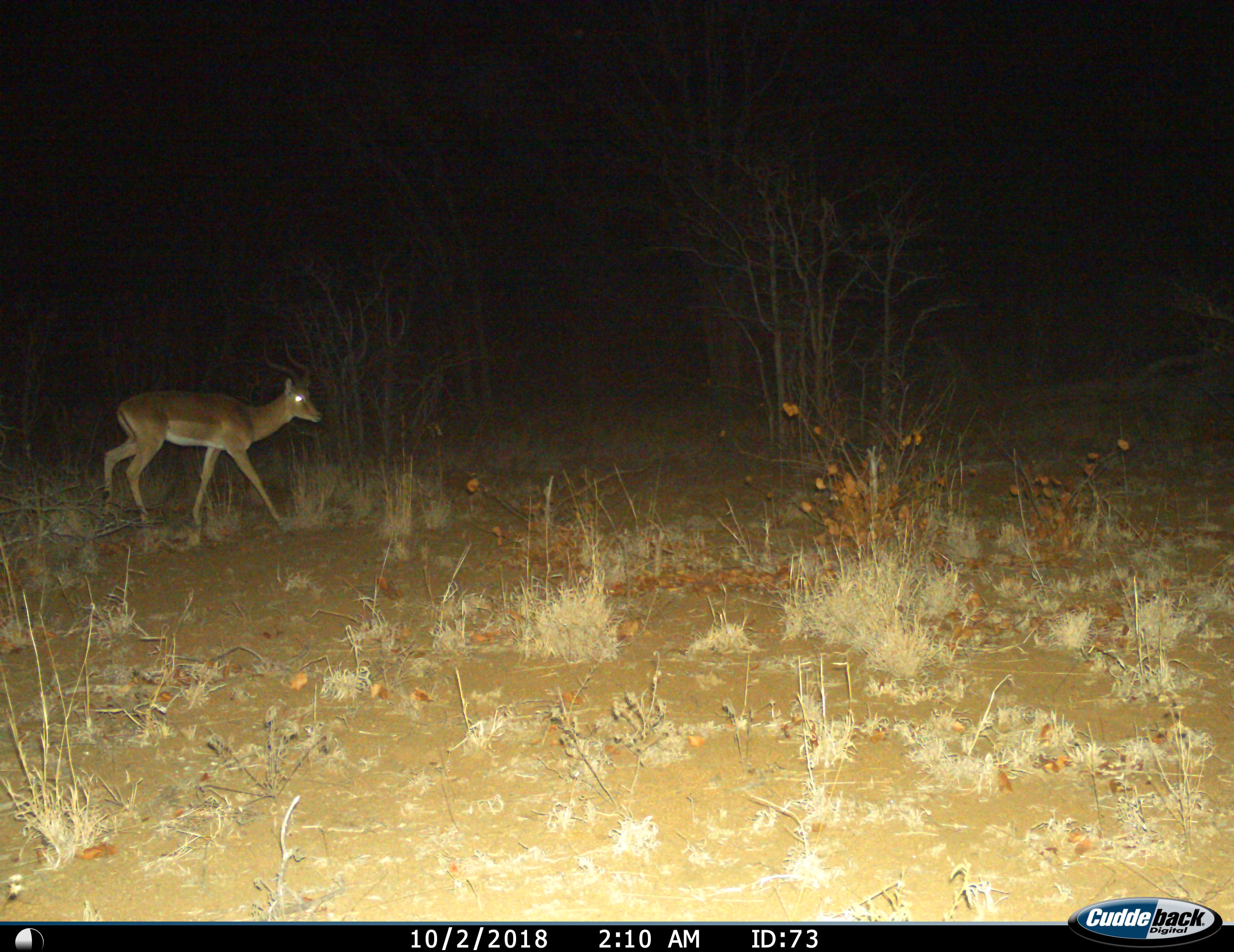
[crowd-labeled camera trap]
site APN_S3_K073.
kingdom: Animalia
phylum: Chordata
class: Mammalia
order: Artiodactyla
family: Bovidae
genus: Aepyceros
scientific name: Aepyceros melampus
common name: impala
Impala (Aepyceros melampus), count 1. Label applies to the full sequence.